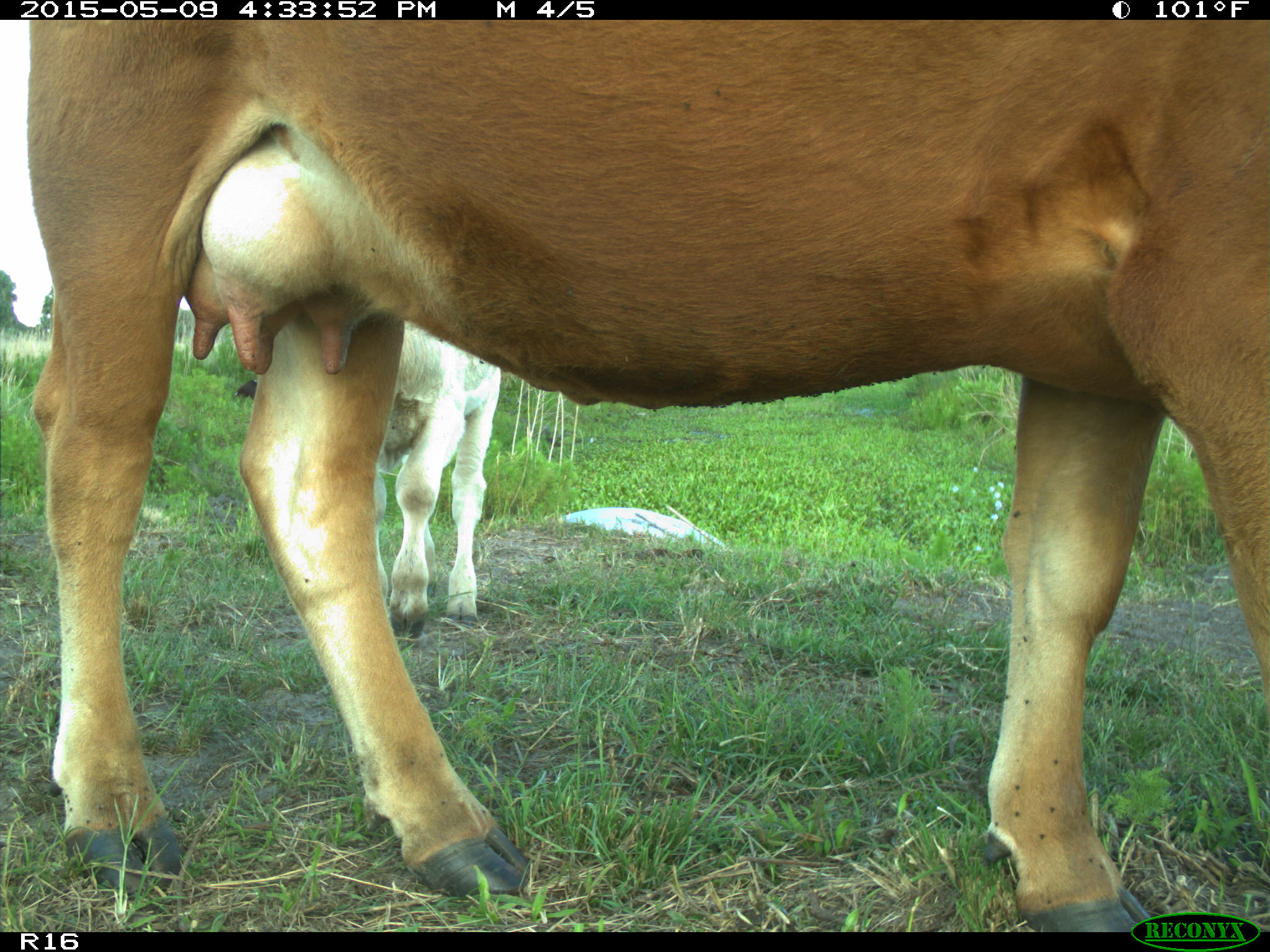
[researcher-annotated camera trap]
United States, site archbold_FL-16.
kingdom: Animalia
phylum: Chordata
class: Mammalia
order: Artiodactyla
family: Bovidae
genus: Bos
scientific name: Bos taurus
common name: domestic cow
Bos taurus (domestic cow).